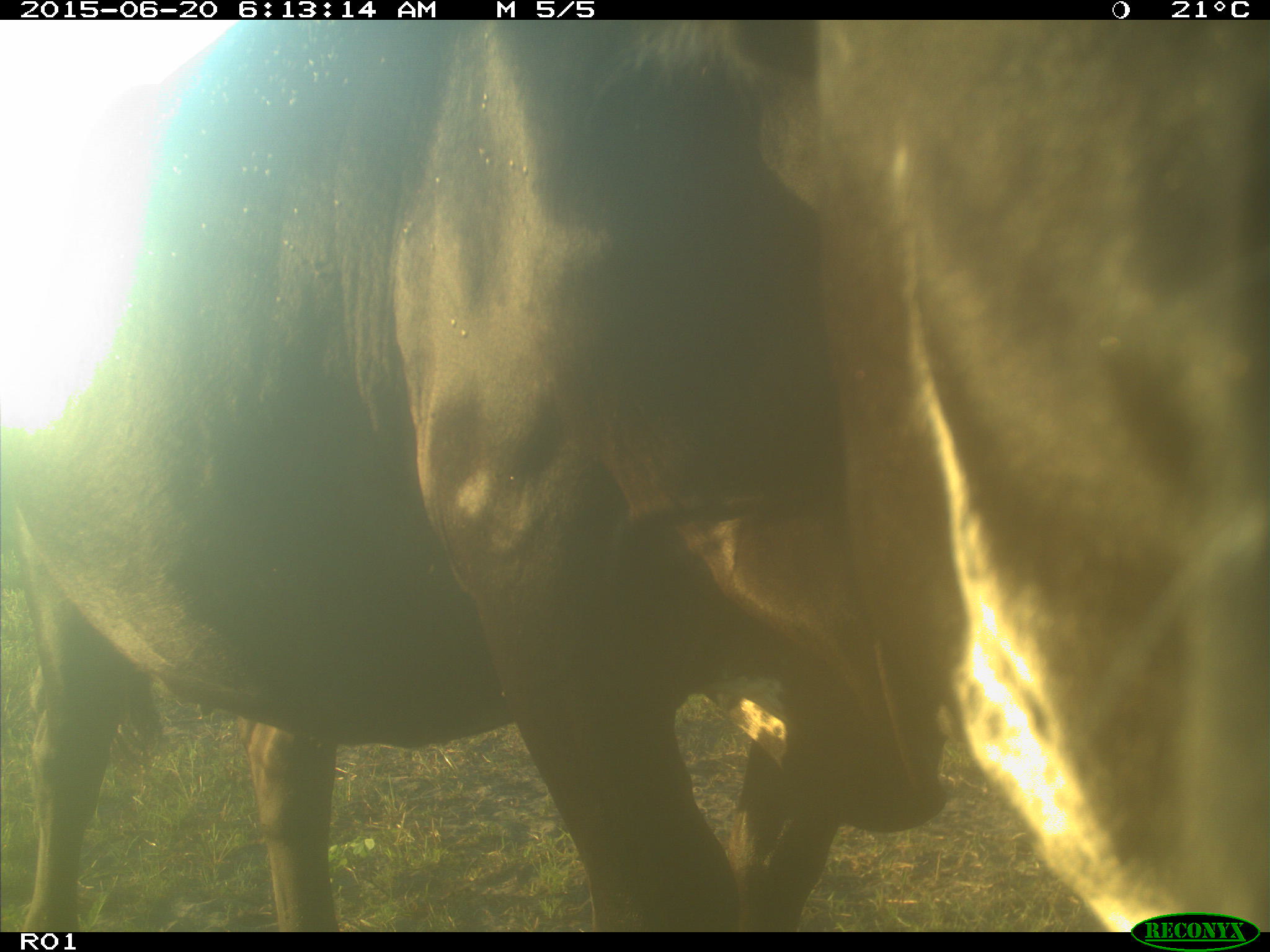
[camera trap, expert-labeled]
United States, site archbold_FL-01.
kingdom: Animalia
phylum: Chordata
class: Mammalia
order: Artiodactyla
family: Bovidae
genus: Bos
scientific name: Bos taurus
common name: domestic cow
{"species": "Bos taurus (domestic cow)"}